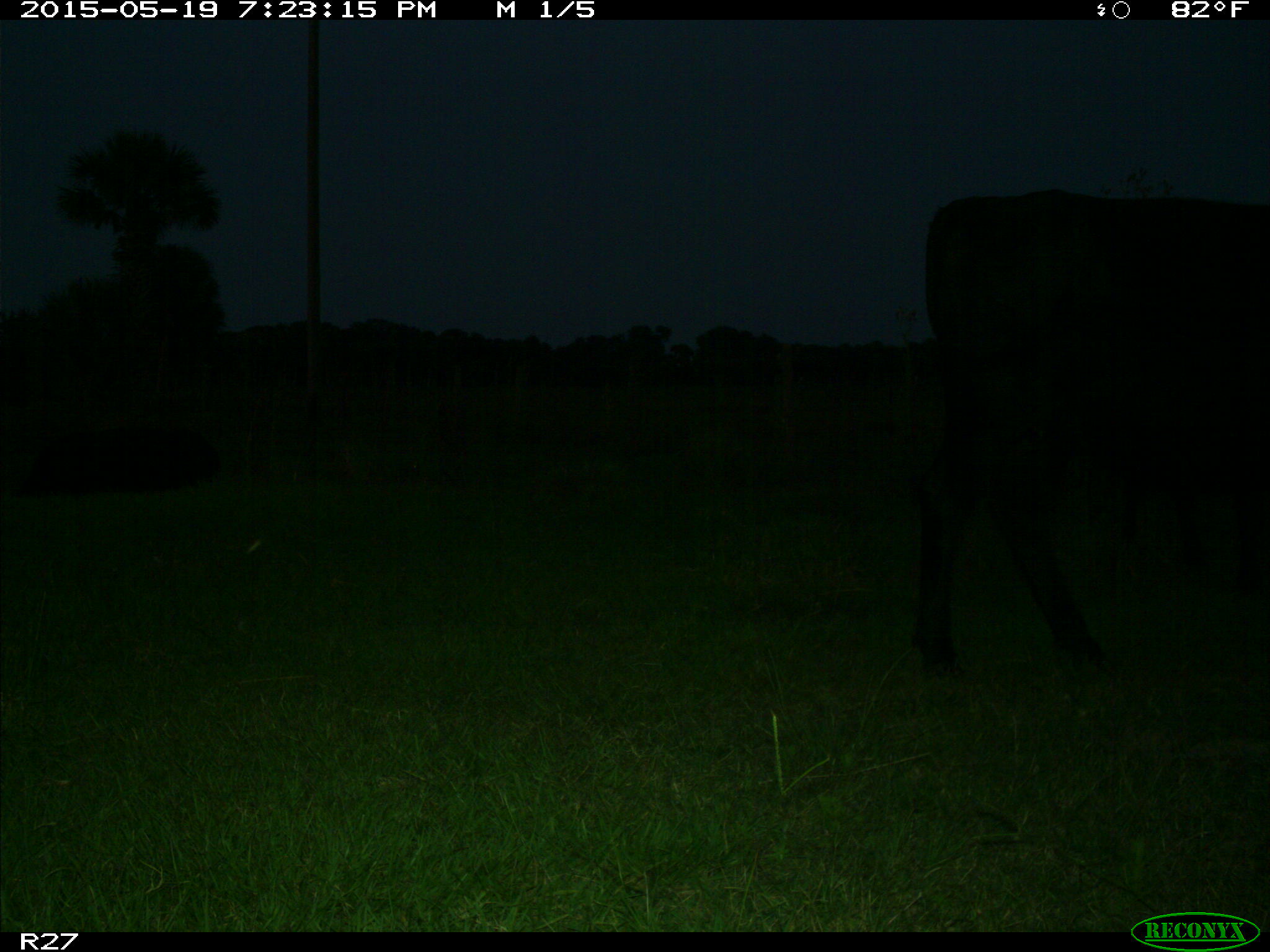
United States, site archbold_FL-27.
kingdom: Animalia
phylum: Chordata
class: Mammalia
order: Artiodactyla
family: Bovidae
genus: Bos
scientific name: Bos taurus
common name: domestic cow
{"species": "Bos taurus (domestic cow)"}